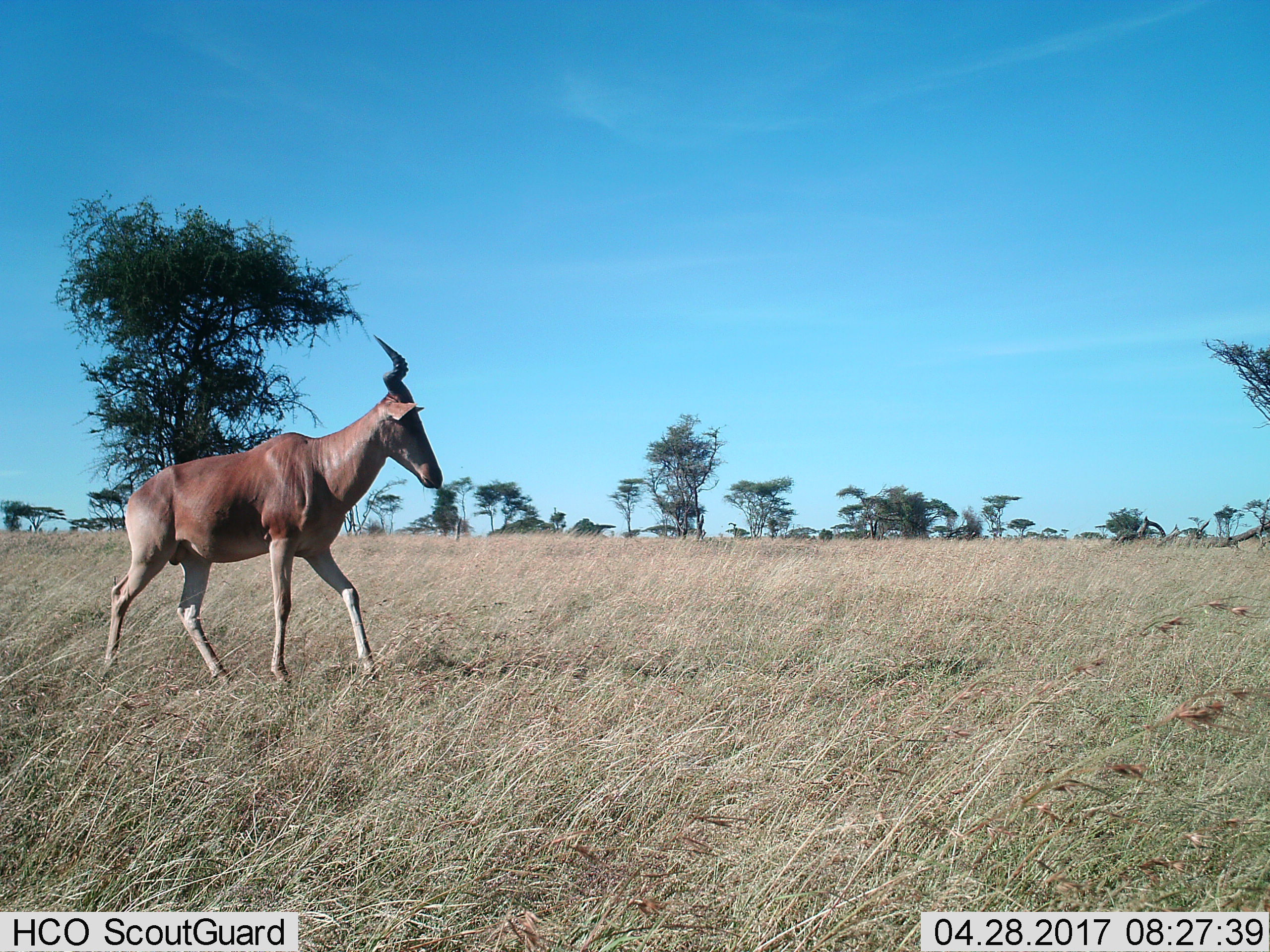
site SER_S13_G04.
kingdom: Animalia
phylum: Chordata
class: Mammalia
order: Artiodactyla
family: Bovidae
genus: Alcelaphus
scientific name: Alcelaphus buselaphus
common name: hartebeest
Hartebeest (Alcelaphus buselaphus), count 1. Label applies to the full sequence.